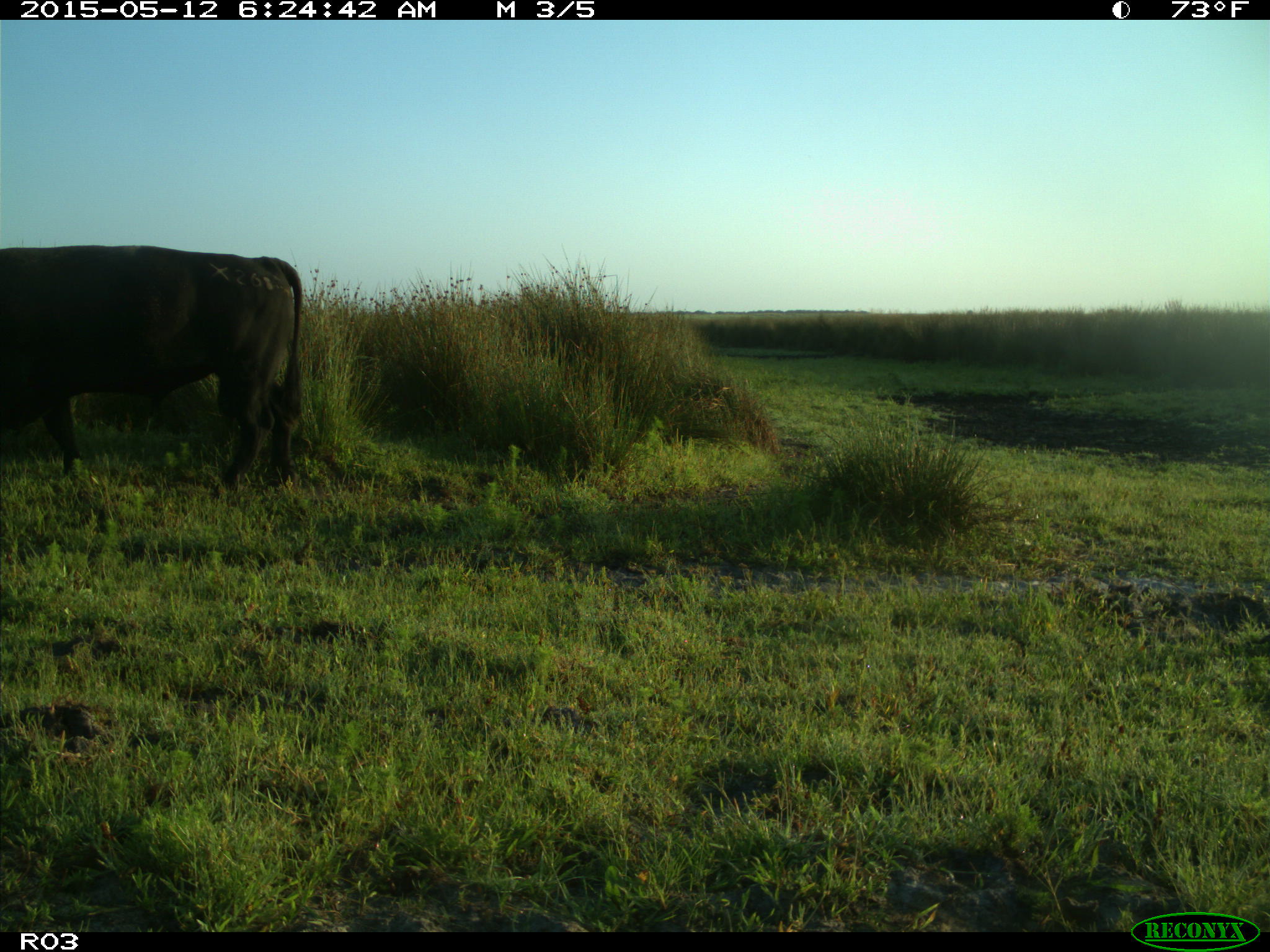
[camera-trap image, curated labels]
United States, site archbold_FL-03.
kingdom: Animalia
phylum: Chordata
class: Mammalia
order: Artiodactyla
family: Bovidae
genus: Bos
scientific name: Bos taurus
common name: domestic cow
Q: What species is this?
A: Bos taurus (domestic cow).